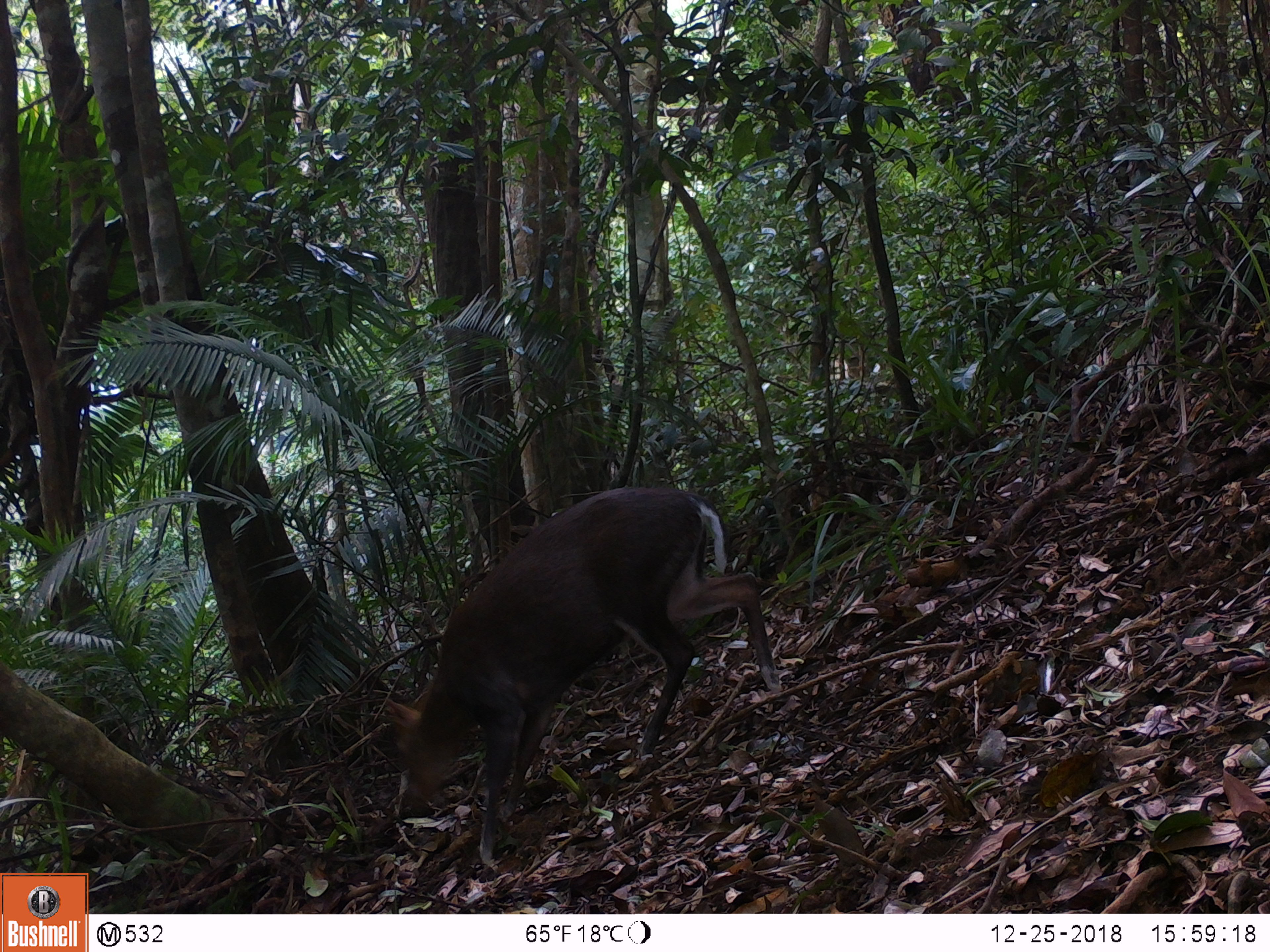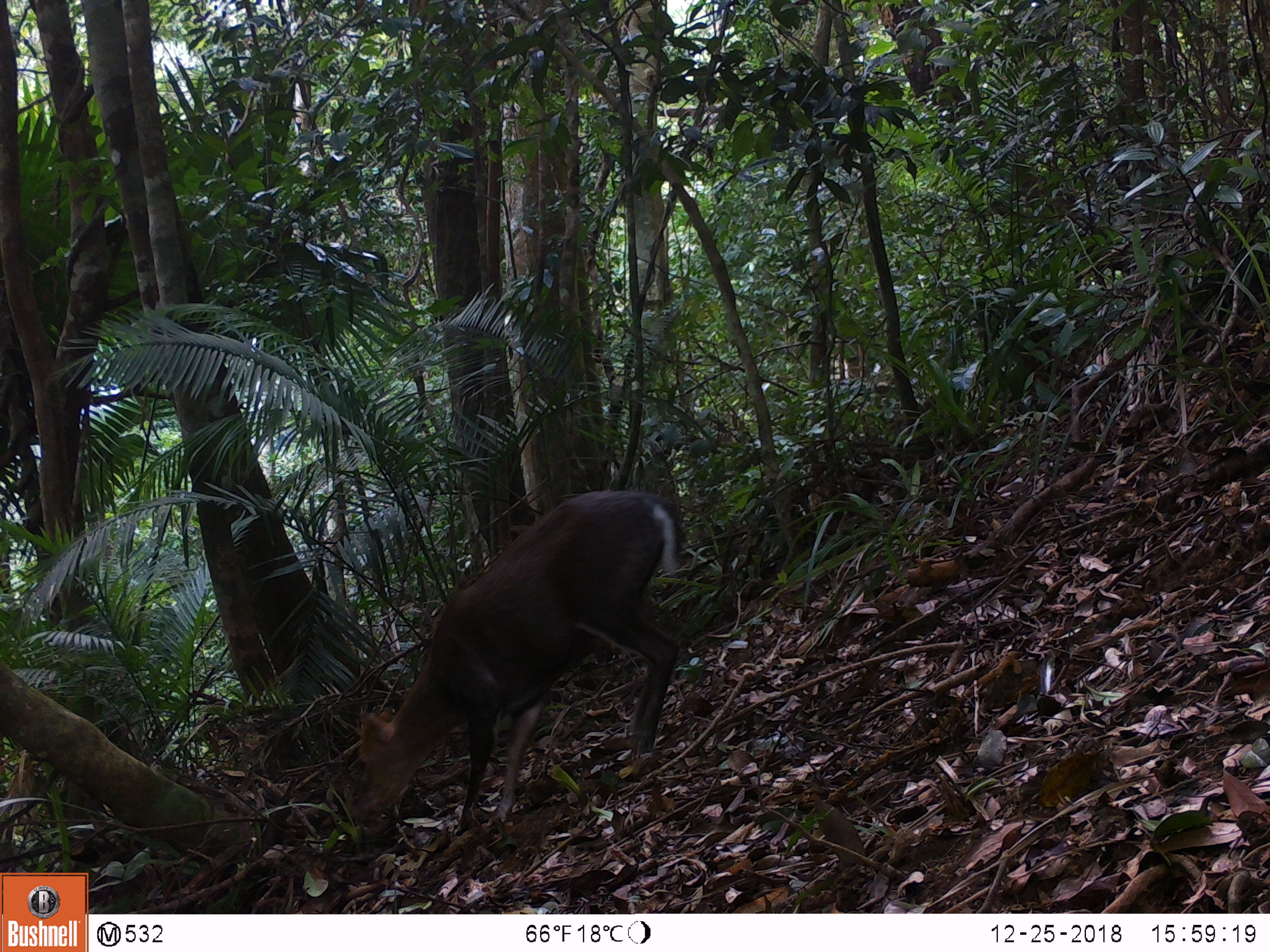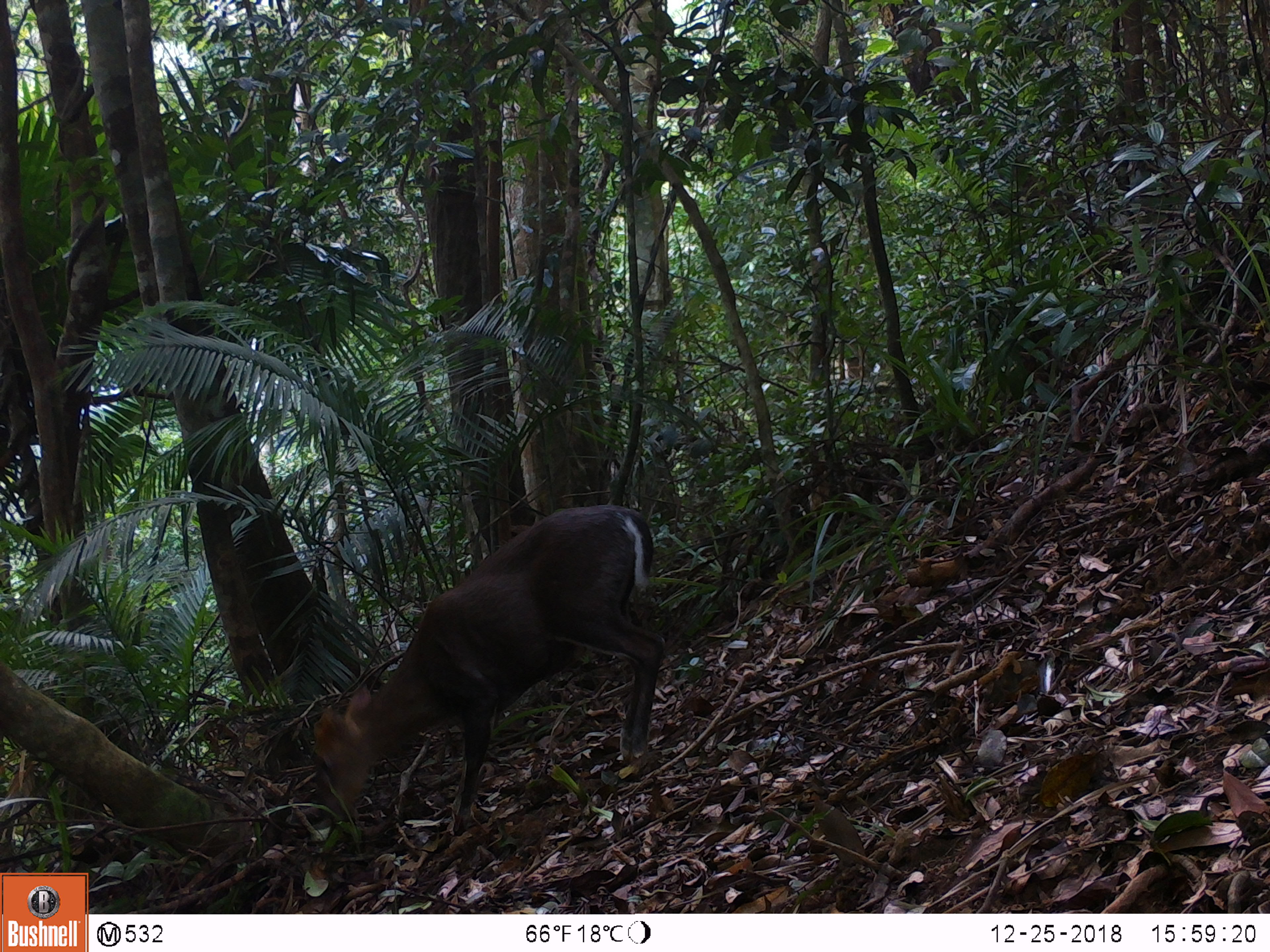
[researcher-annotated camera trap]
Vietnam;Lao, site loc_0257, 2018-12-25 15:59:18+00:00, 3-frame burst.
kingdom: Animalia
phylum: Chordata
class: Mammalia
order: Artiodactyla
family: Cervidae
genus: Muntiacus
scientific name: Muntiacus rooseveltorum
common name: roosevelt's muntjac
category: roosevelts muntjac group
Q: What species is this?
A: Roosevelts muntjac group (roosevelt's muntjac) (Muntiacus rooseveltorum).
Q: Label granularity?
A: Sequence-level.